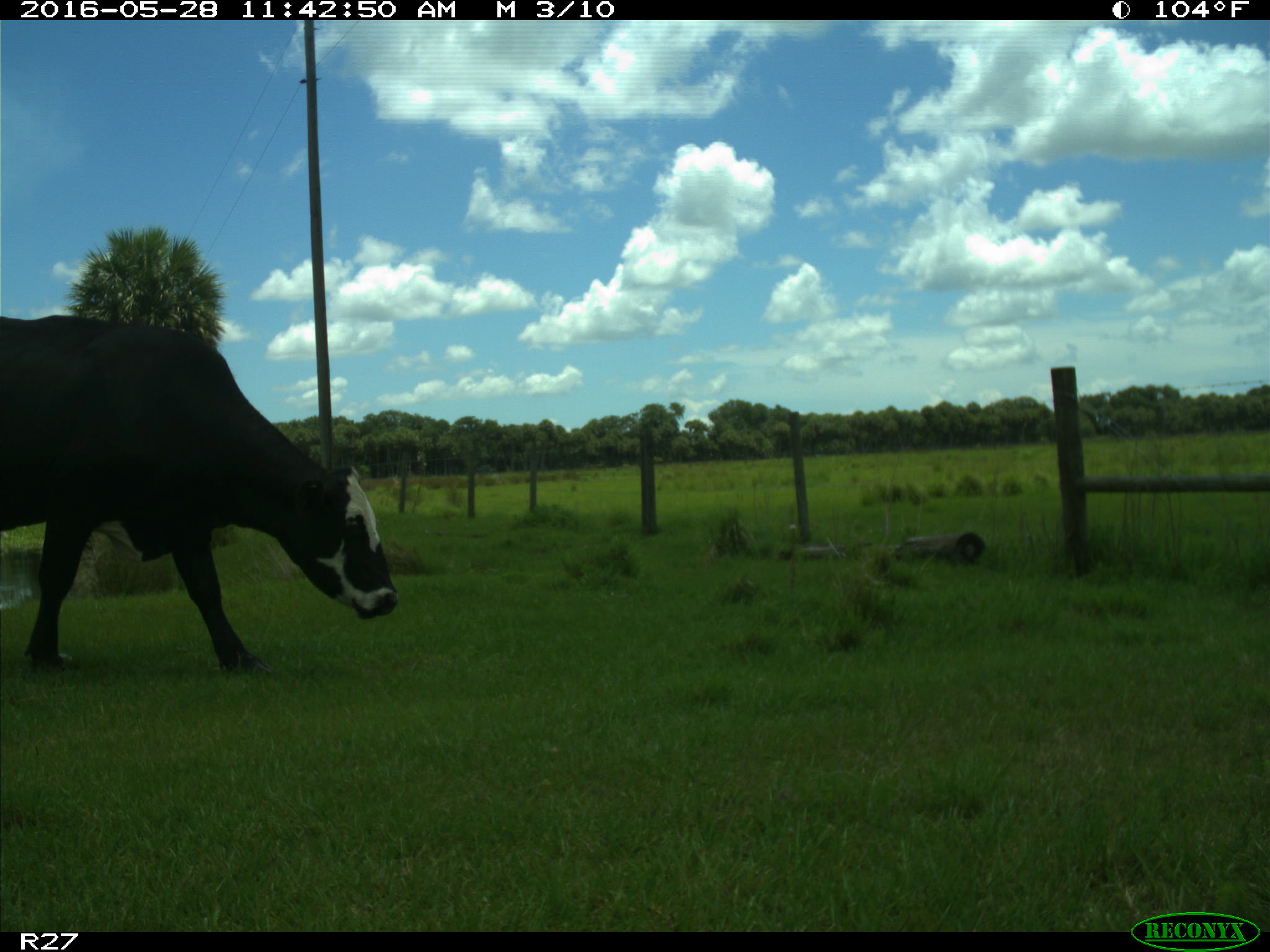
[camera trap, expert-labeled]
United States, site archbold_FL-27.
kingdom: Animalia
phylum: Chordata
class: Mammalia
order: Artiodactyla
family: Bovidae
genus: Bos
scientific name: Bos taurus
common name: domestic cow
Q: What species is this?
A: Bos taurus (domestic cow).